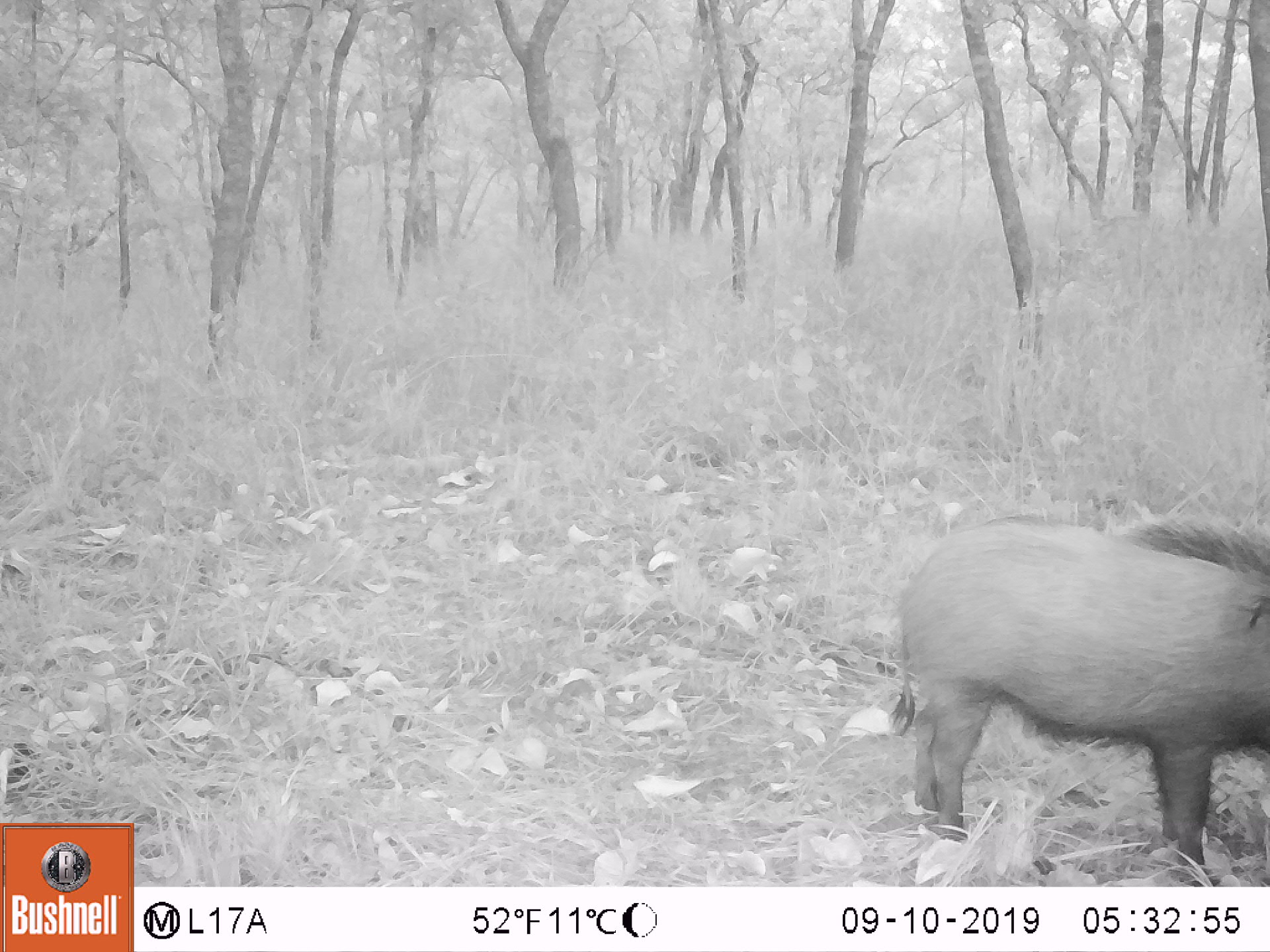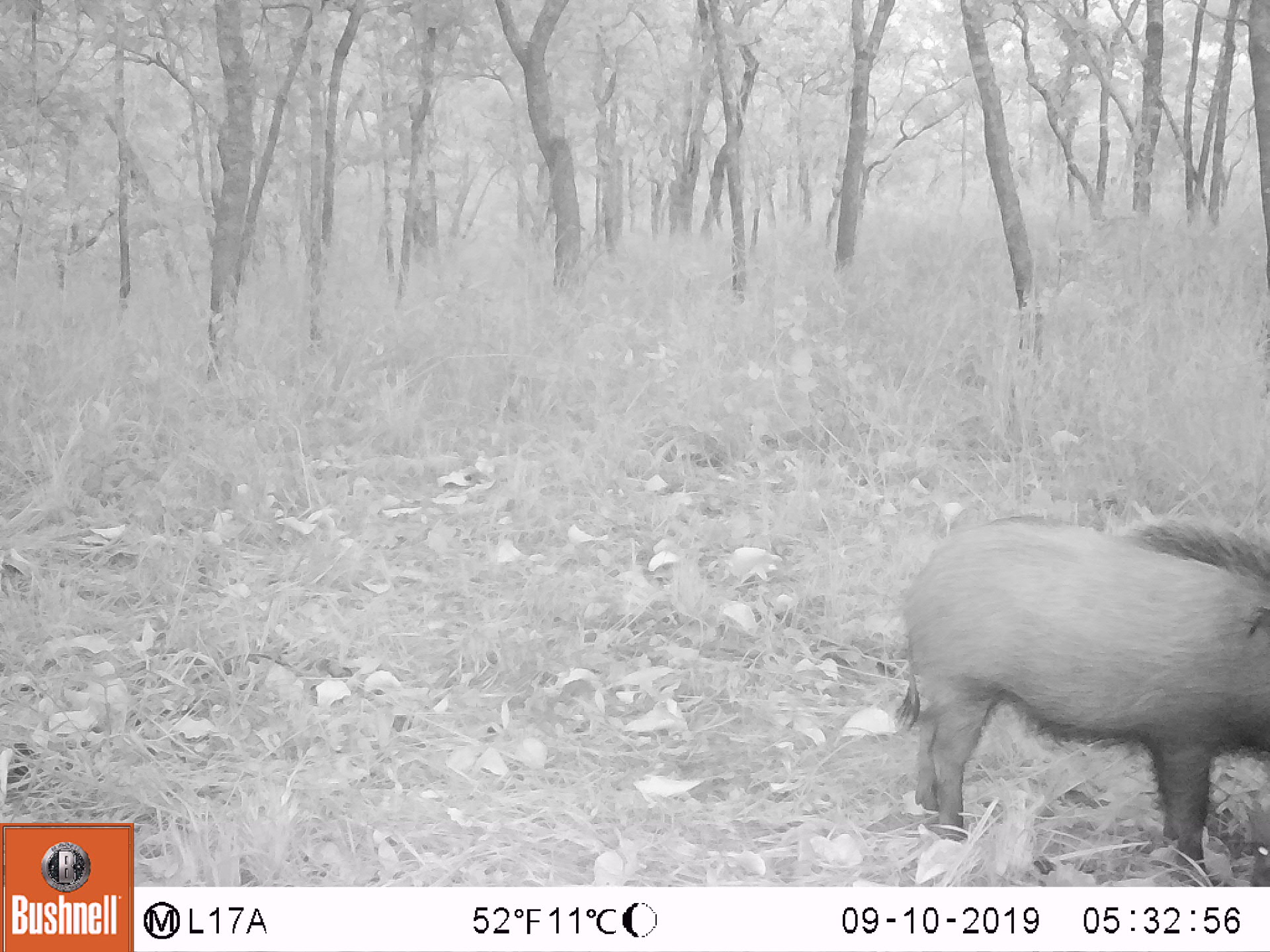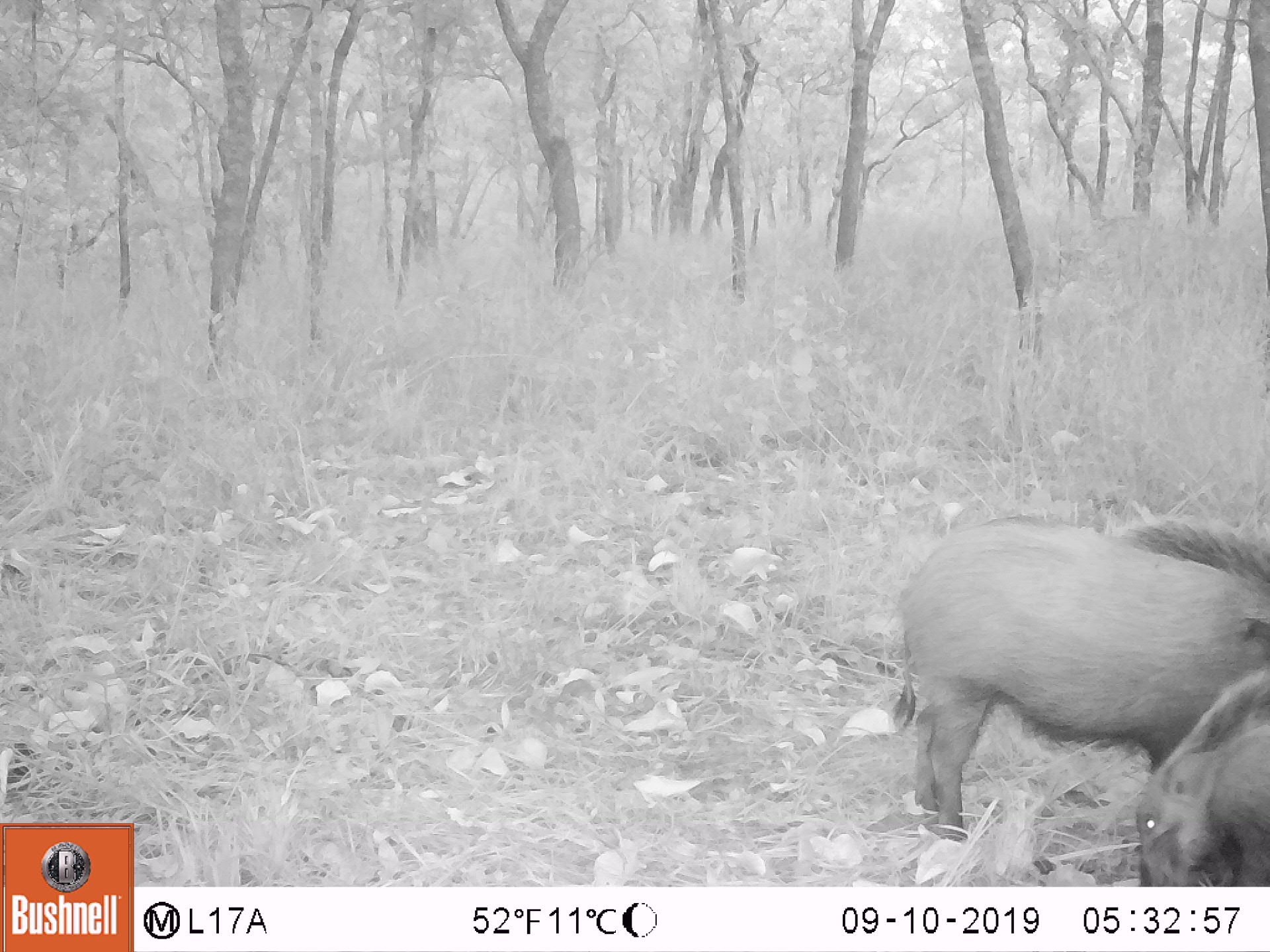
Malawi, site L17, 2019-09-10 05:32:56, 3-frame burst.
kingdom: Animalia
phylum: Chordata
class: Mammalia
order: Artiodactyla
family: Suidae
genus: Potamochoerus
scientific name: Potamochoerus larvatus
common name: bushpig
Bushpig (Potamochoerus larvatus), count 1.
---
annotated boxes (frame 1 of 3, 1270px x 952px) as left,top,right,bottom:
bushpig: 875,510,1268,876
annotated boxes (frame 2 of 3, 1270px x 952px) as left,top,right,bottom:
bushpig: 890,510,1264,878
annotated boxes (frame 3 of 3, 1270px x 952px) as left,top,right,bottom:
bushpig: 893,514,1267,845; 1125,668,1263,882